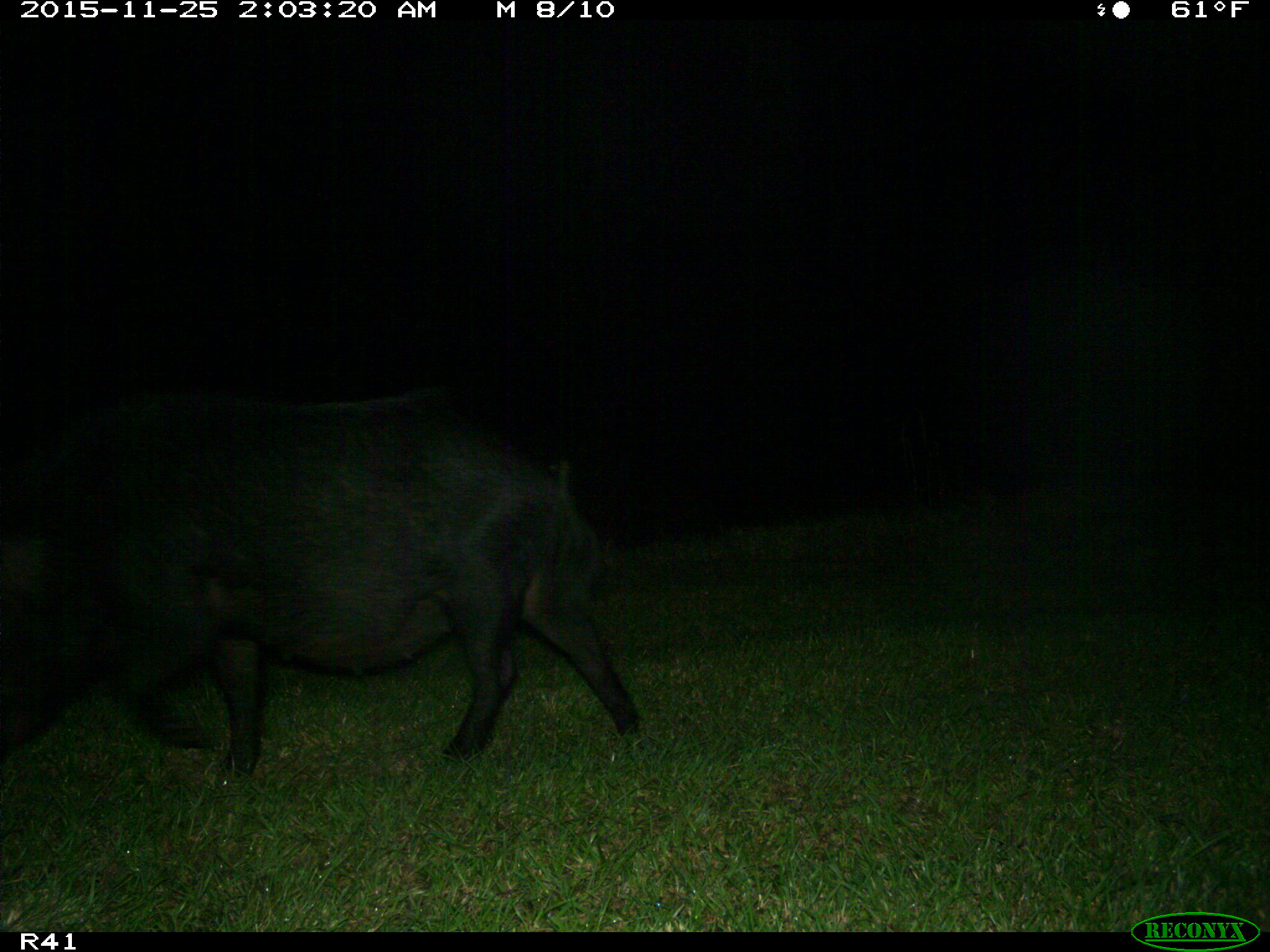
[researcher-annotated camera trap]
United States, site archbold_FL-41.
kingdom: Animalia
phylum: Chordata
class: Mammalia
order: Artiodactyla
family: Suidae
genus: Sus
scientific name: Sus scrofa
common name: wild boar